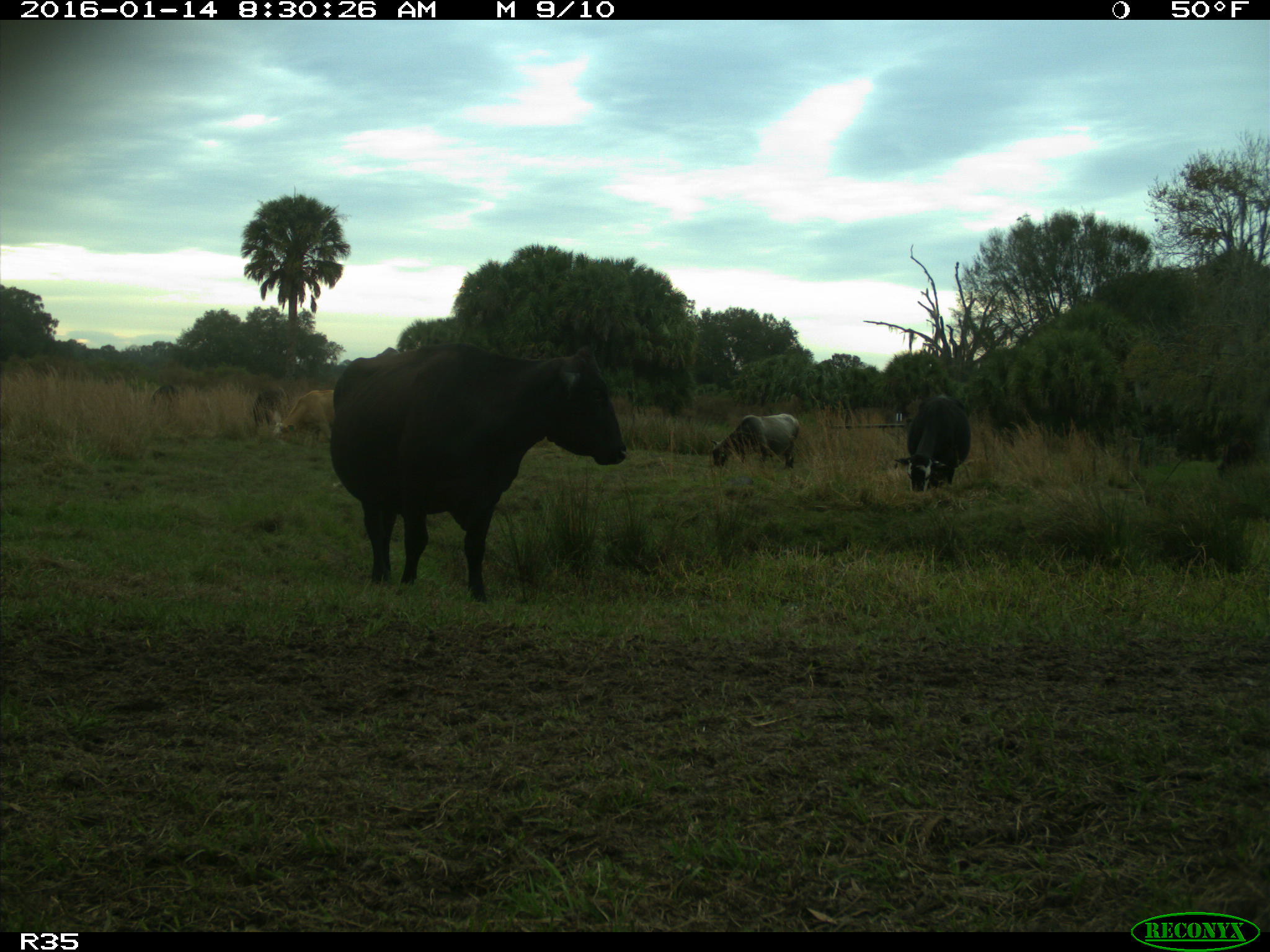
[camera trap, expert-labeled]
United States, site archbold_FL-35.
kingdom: Animalia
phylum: Chordata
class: Mammalia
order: Artiodactyla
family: Bovidae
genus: Bos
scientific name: Bos taurus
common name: domestic cow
Bos taurus (domestic cow).